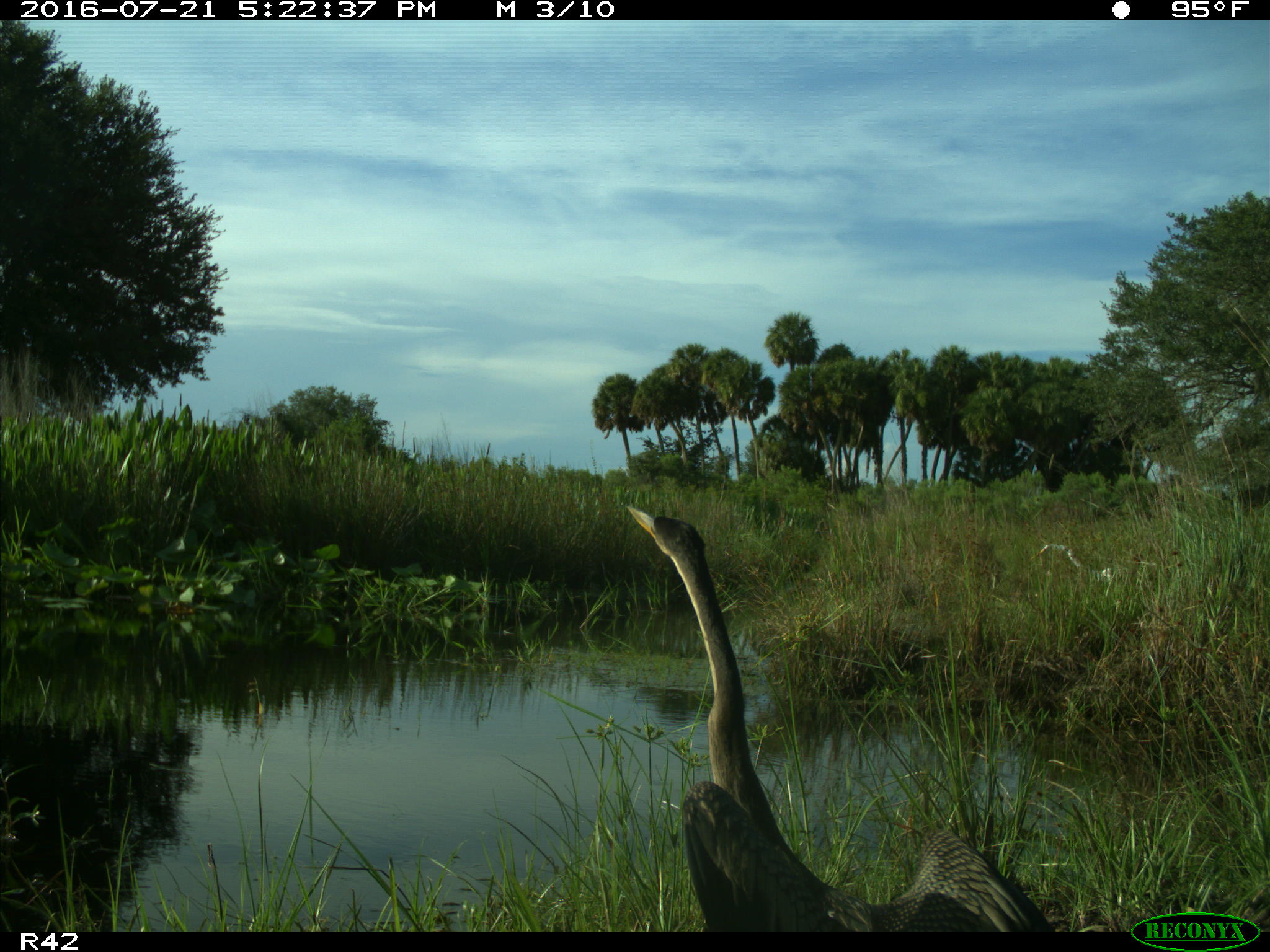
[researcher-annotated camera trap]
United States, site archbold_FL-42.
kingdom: Animalia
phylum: Chordata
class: Aves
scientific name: Aves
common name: birds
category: unidentified bird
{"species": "unidentified bird (birds) (Aves)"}